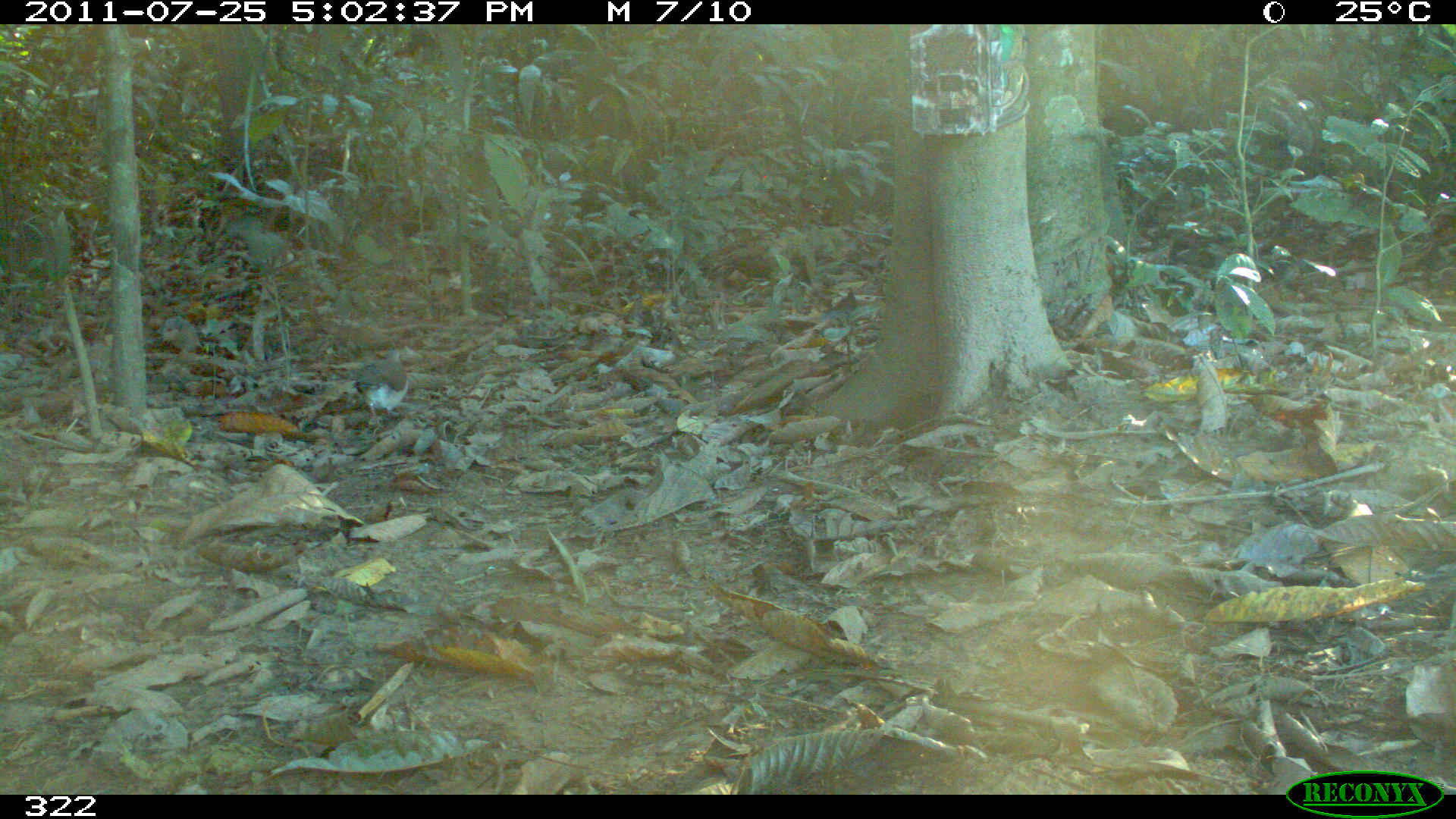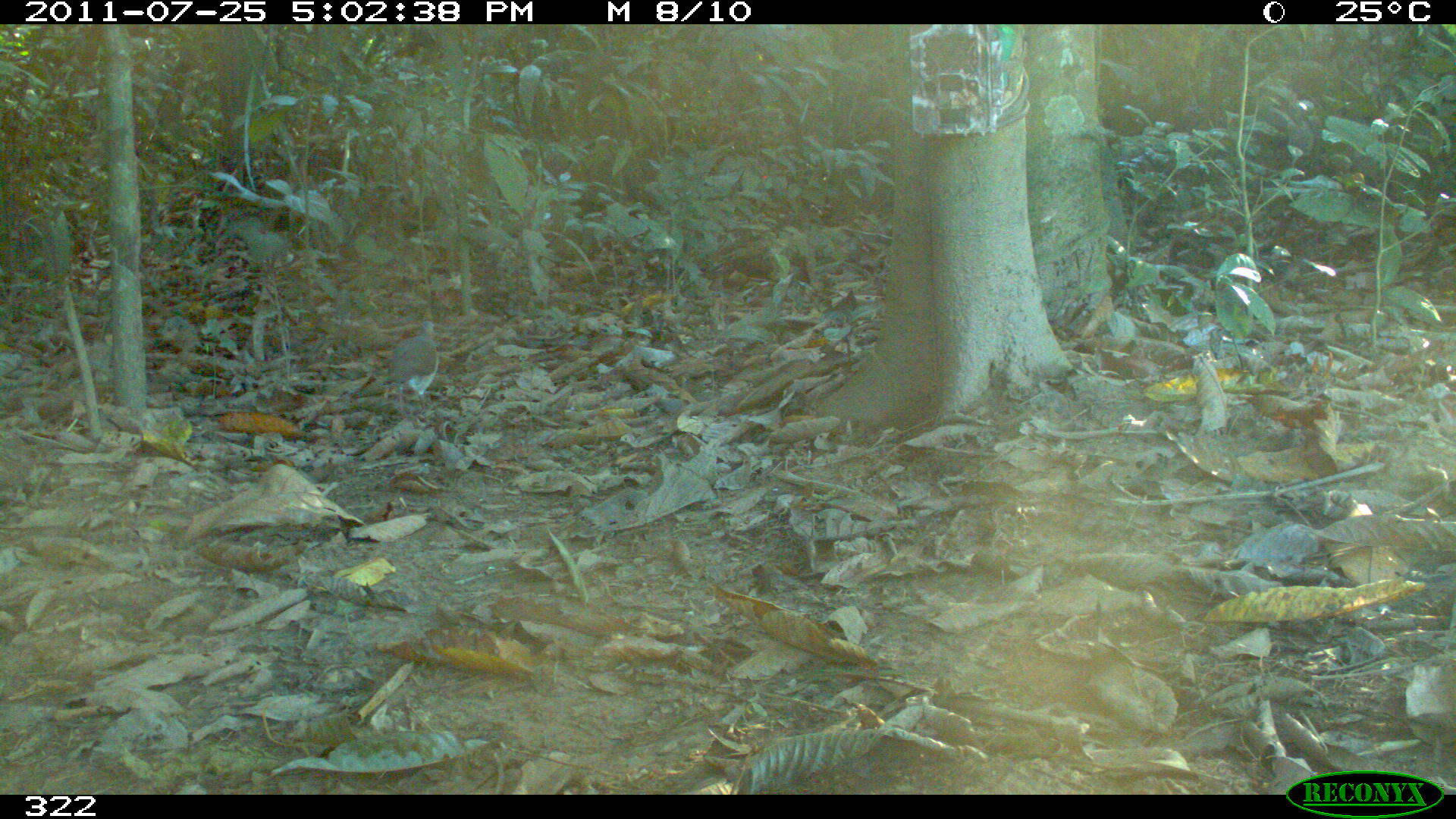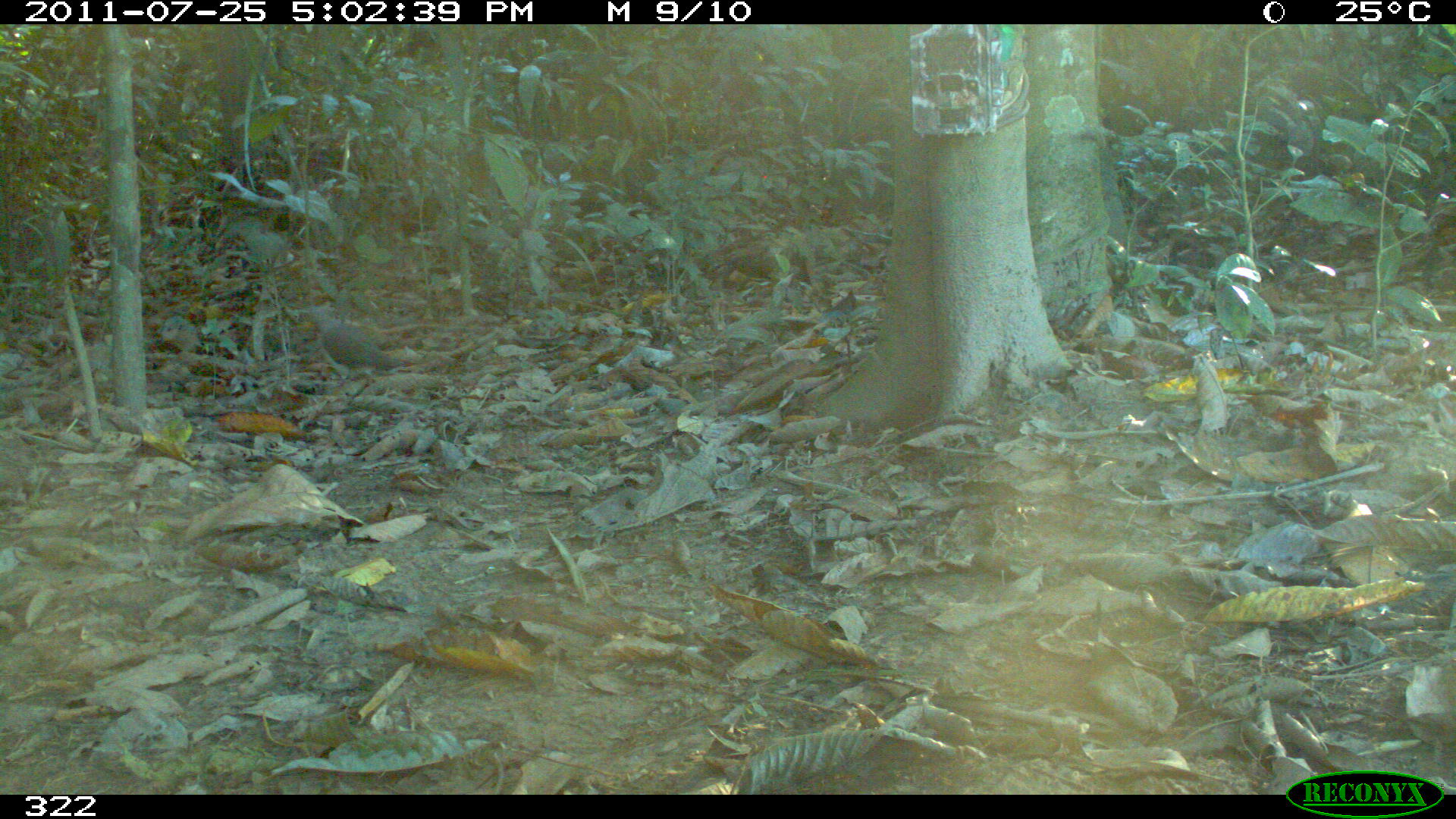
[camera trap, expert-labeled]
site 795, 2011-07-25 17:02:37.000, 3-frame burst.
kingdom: Animalia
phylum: Chordata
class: Aves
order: Columbiformes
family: Columbidae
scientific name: Columbidae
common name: dove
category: paloma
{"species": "paloma (dove) (Columbidae)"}